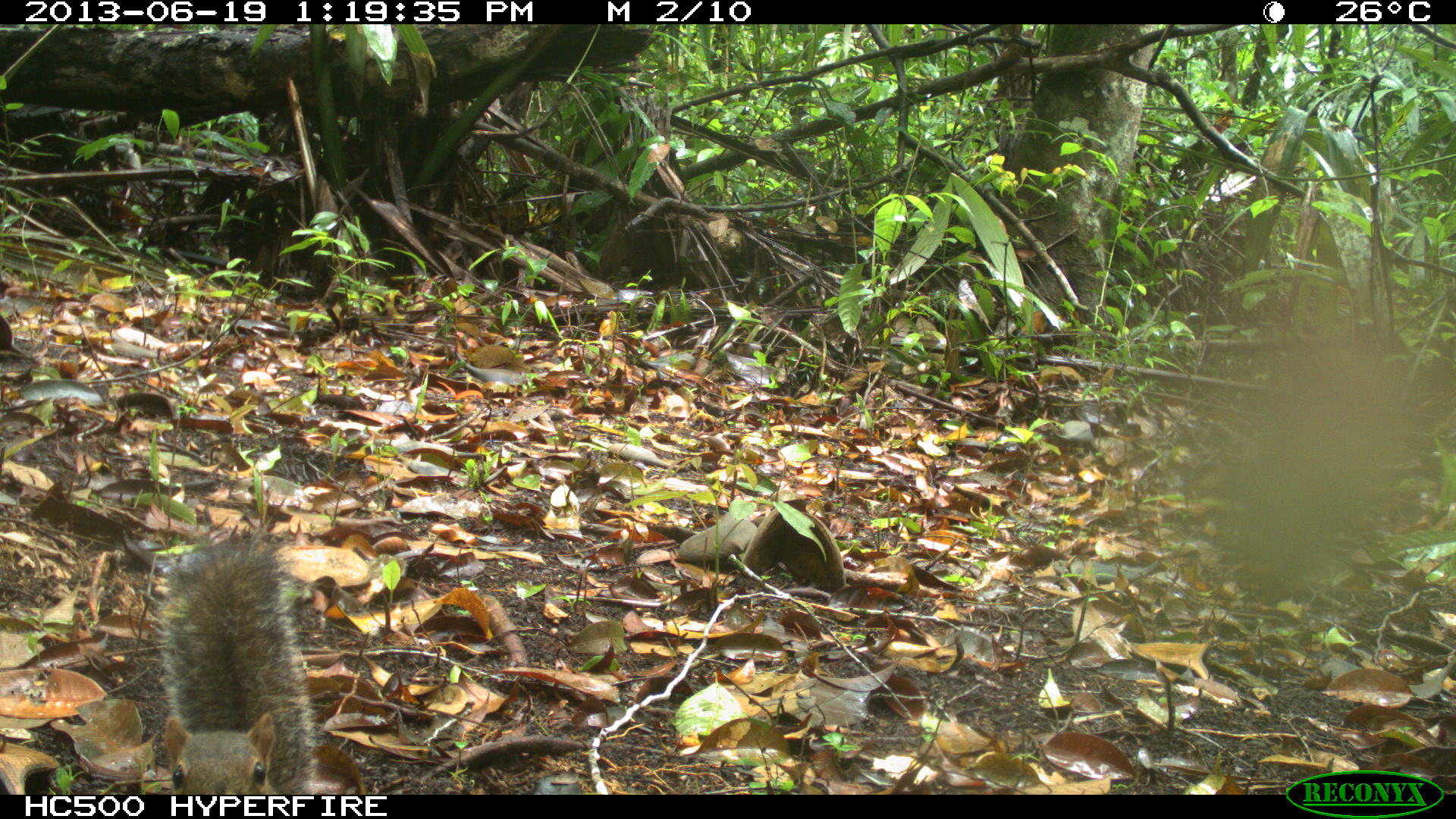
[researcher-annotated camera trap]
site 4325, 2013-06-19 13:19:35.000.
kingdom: Animalia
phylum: Chordata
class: Mammalia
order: Rodentia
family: Sciuridae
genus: Sciurus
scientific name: Sciurus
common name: squirrel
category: sciurus sp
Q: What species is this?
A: Sciurus sp (squirrel) (Sciurus).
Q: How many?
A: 1.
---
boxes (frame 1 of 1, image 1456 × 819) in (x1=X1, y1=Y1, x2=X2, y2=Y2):
sciurus sp: (x1=140, y1=525, x2=342, y2=796)